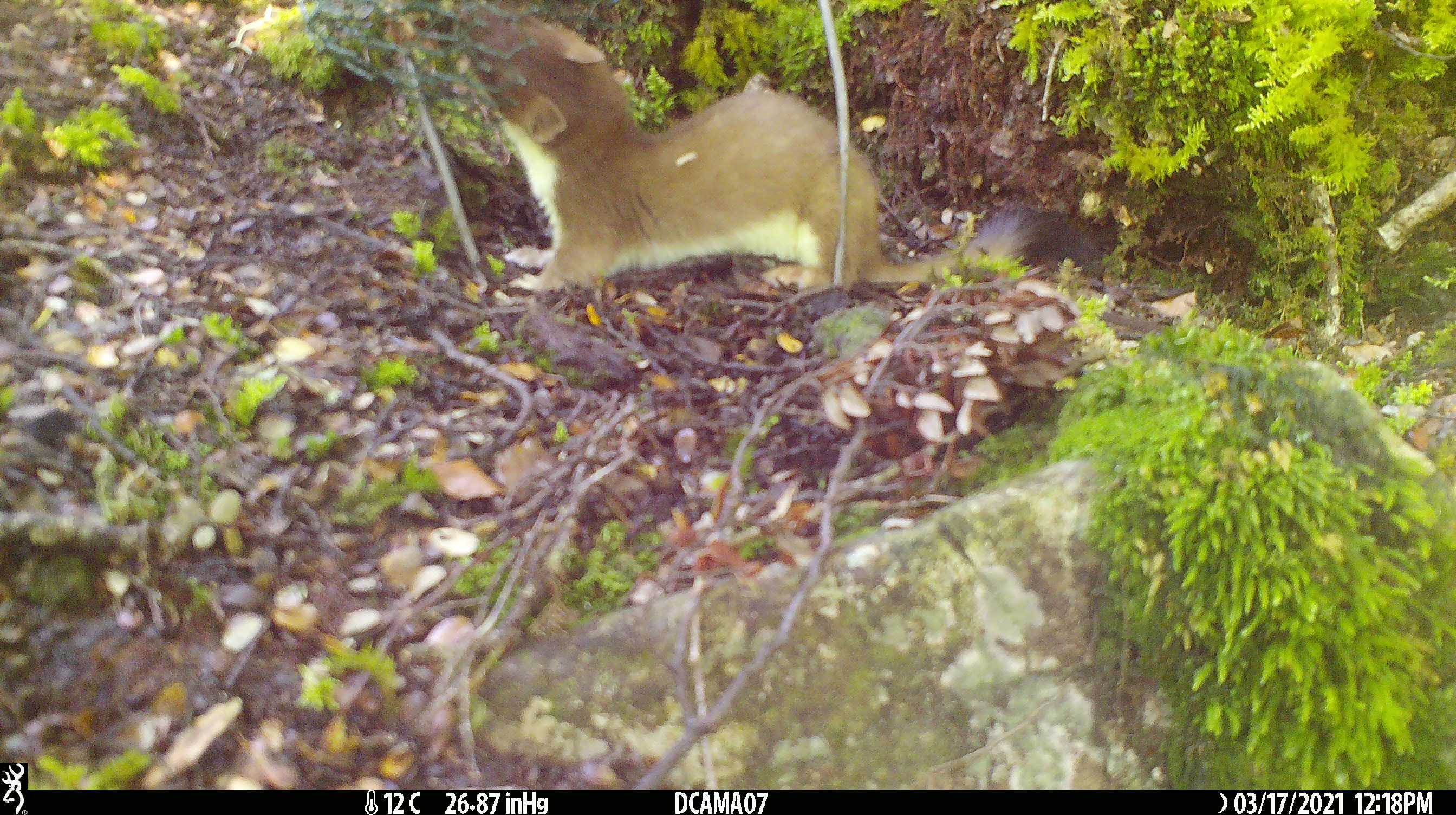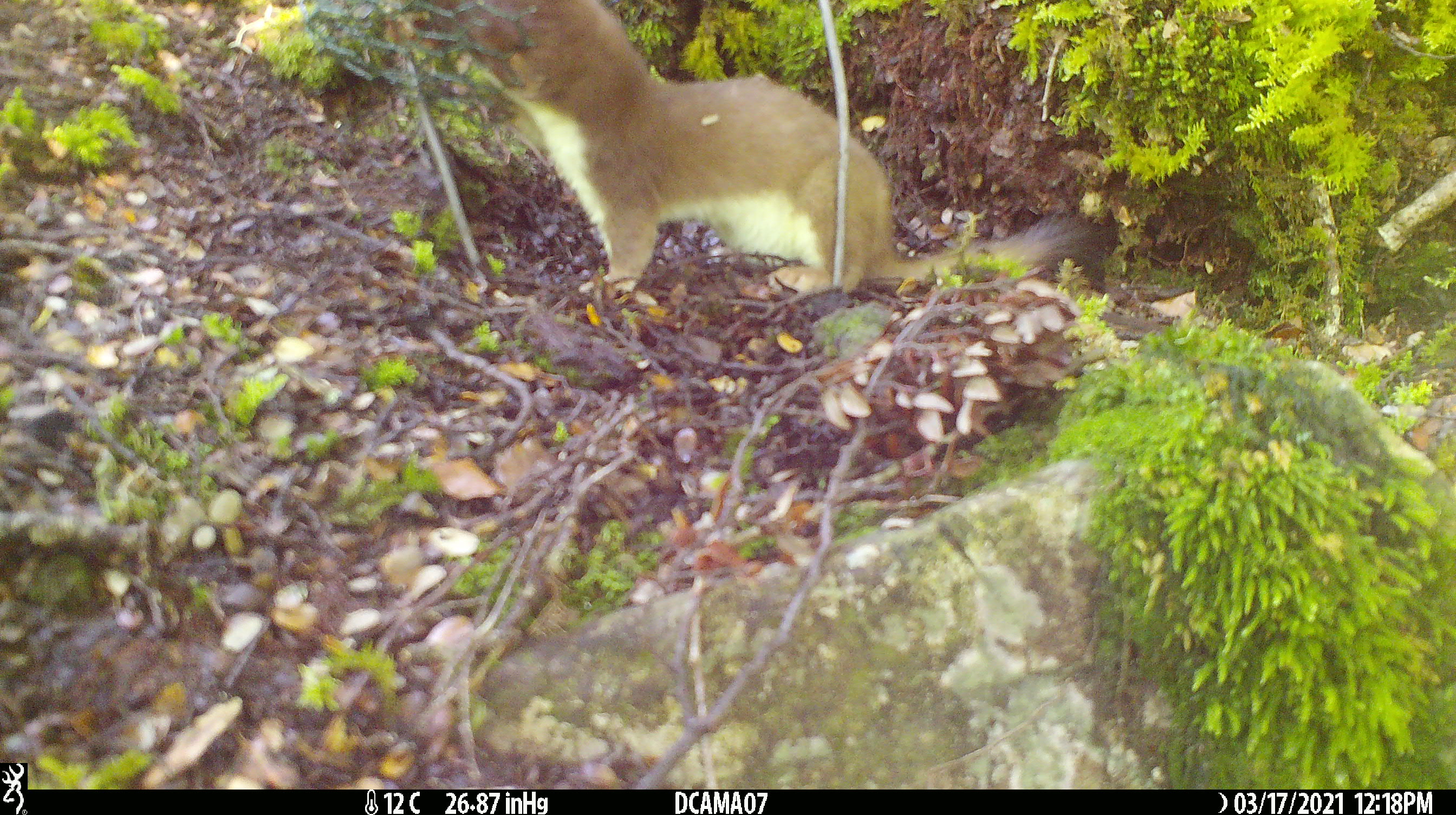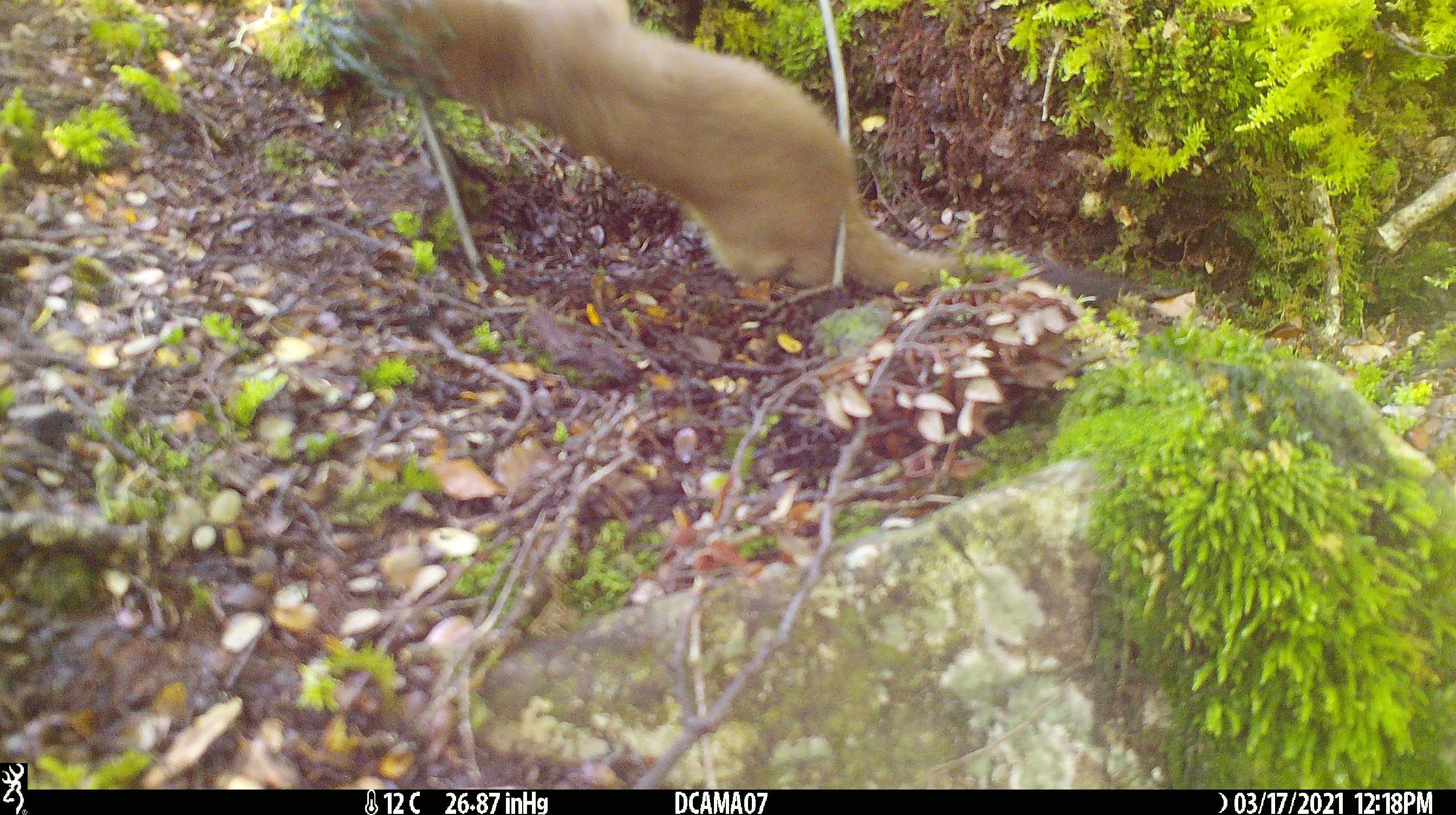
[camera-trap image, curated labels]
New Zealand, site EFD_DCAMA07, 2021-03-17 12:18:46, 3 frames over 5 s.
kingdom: Animalia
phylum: Chordata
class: Mammalia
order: Carnivora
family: Mustelidae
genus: Mustela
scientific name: Mustela erminea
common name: stoat